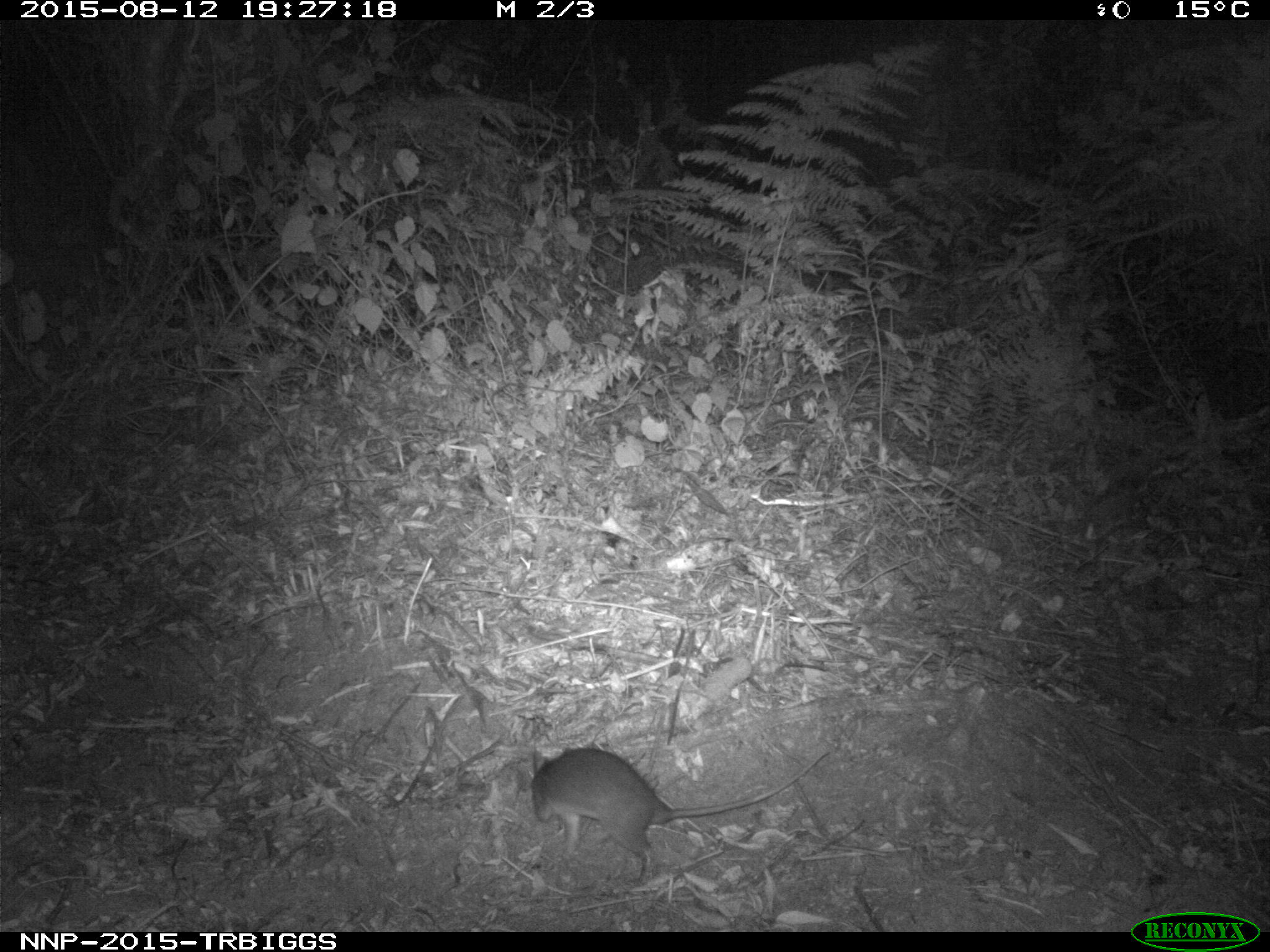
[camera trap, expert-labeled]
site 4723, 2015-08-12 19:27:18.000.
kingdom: Animalia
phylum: Chordata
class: Mammalia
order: Rodentia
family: Nesomyidae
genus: Cricetomys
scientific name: Cricetomys gambianus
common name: african giant pouched rat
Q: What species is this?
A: Cricetomys gambianus (african giant pouched rat).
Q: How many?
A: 1.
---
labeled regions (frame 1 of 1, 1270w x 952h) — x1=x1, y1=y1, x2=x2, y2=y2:
cricetomys gambianus: x1=528, y1=747, x2=832, y2=884